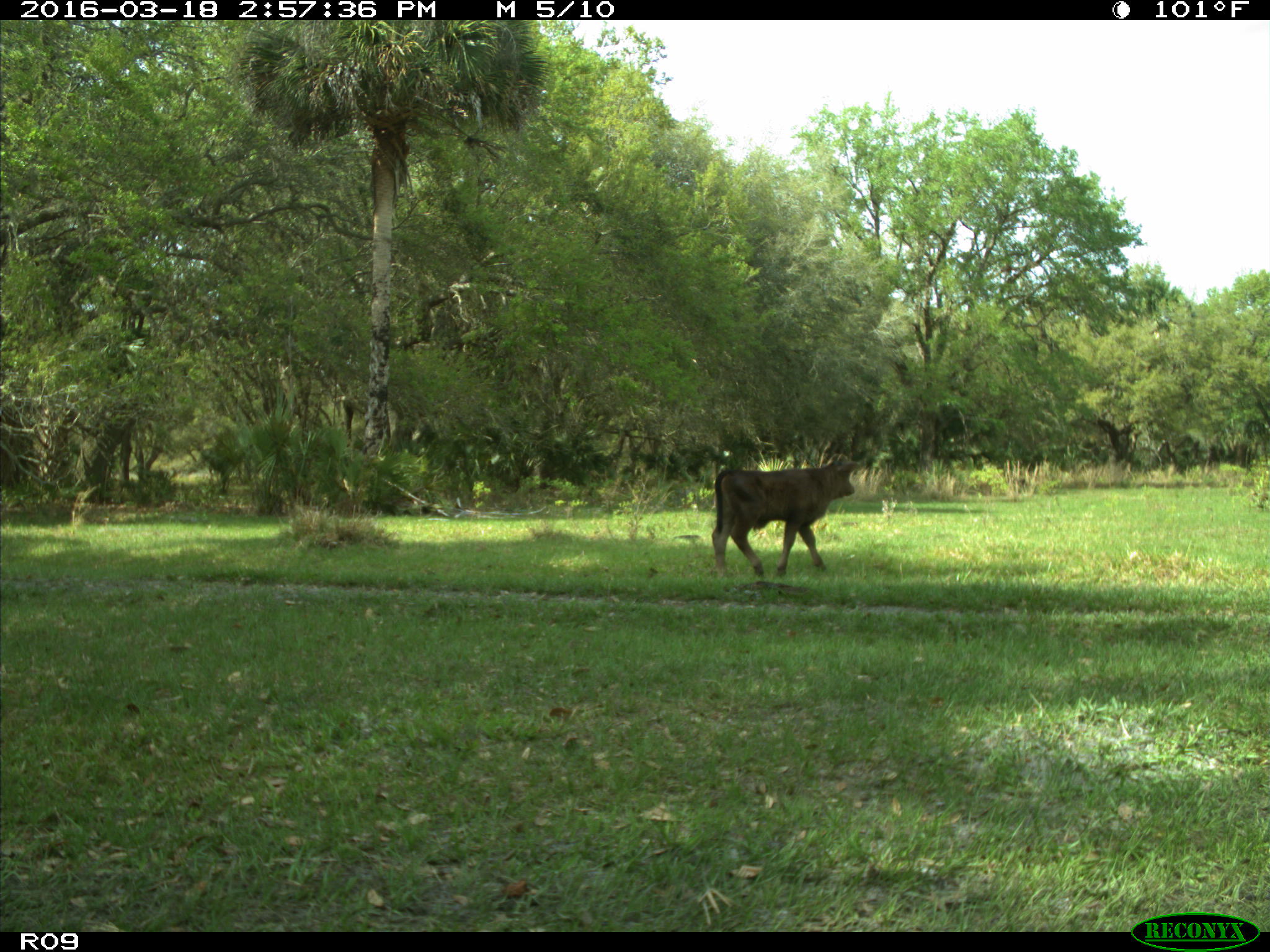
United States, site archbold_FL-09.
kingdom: Animalia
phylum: Chordata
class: Mammalia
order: Artiodactyla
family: Bovidae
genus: Bos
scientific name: Bos taurus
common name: domestic cow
Bos taurus (domestic cow).